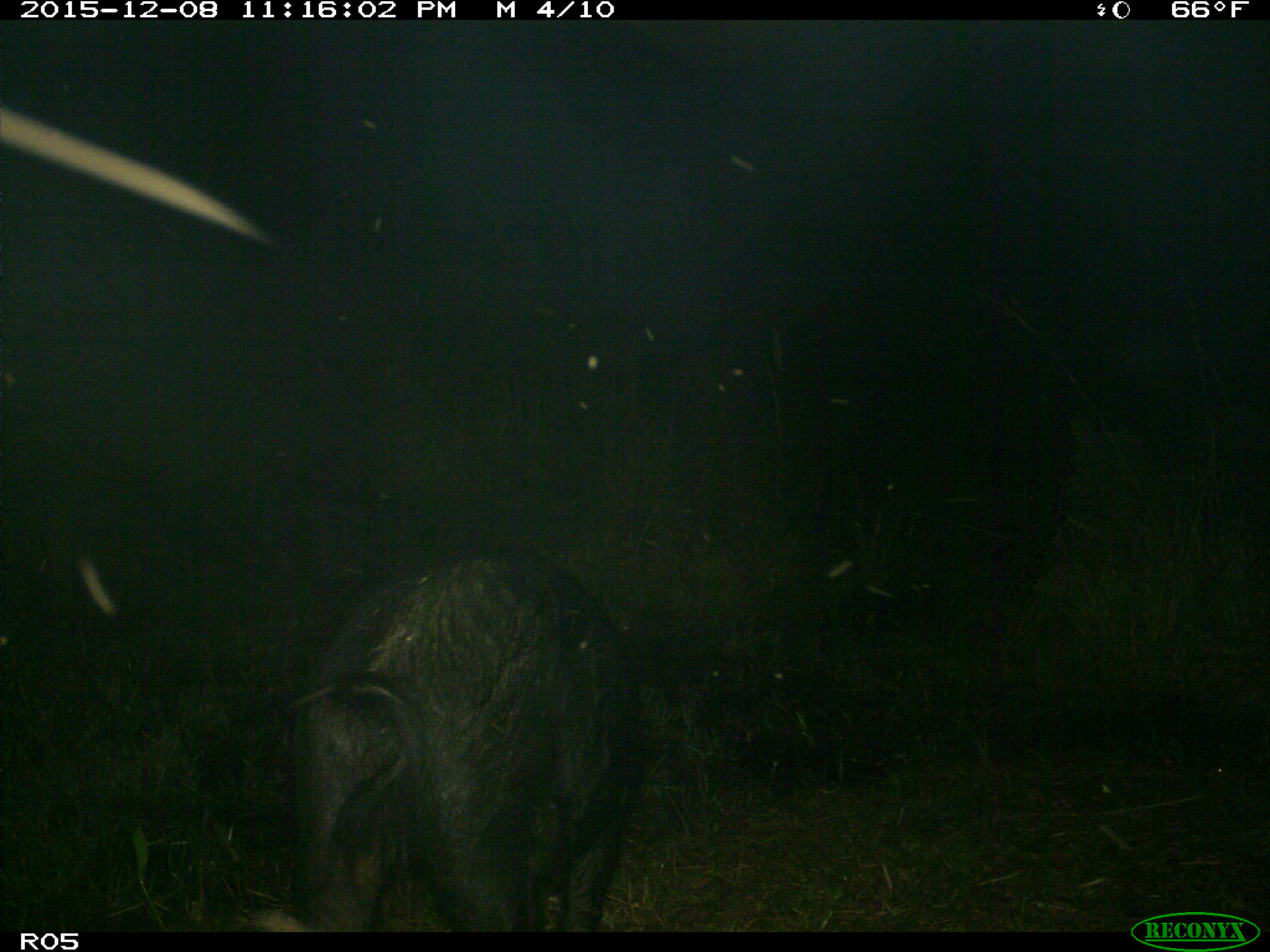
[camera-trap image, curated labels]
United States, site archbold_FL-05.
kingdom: Animalia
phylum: Chordata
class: Mammalia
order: Artiodactyla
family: Suidae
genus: Sus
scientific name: Sus scrofa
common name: wild boar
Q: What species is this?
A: Sus scrofa (wild boar).